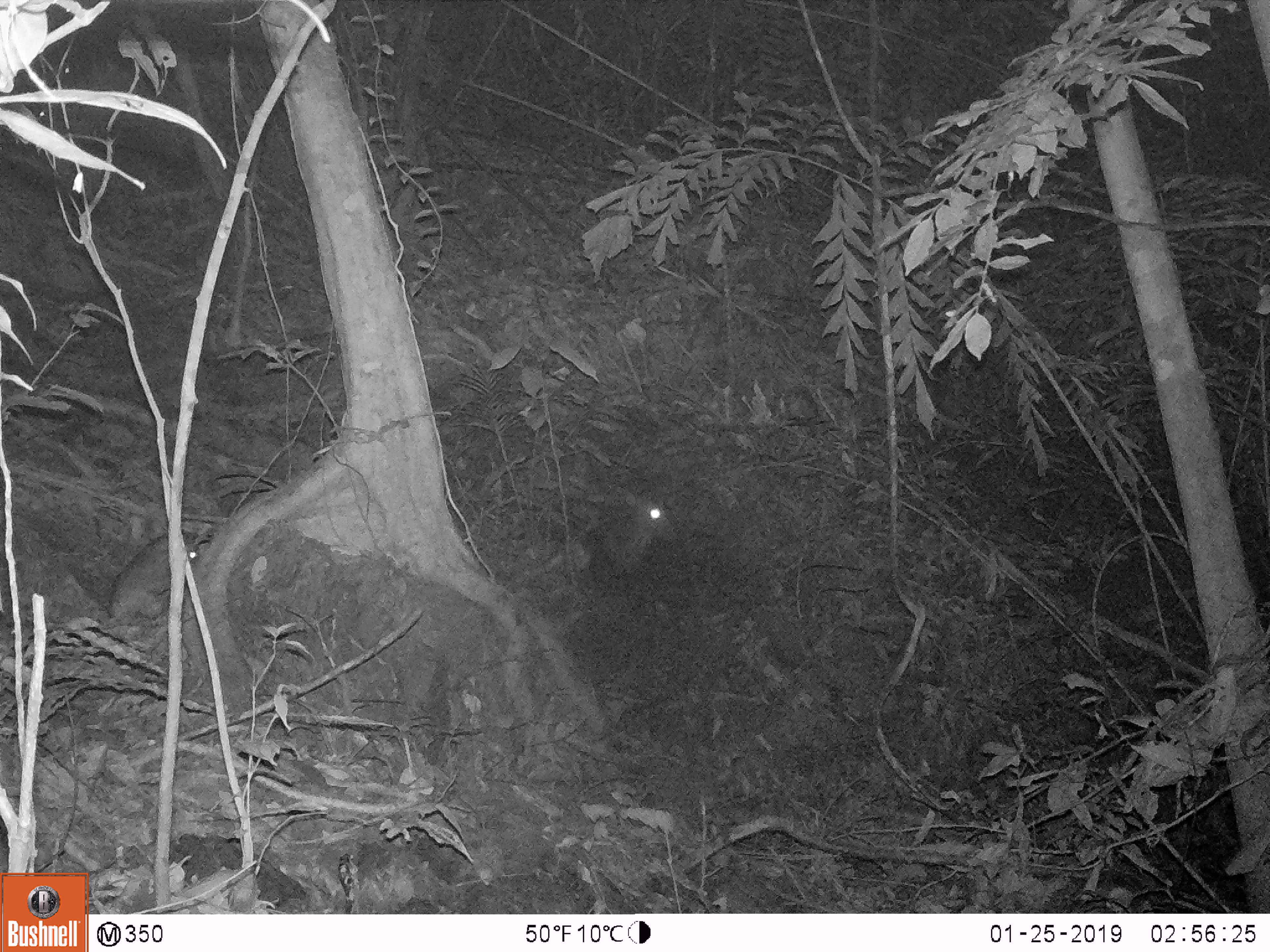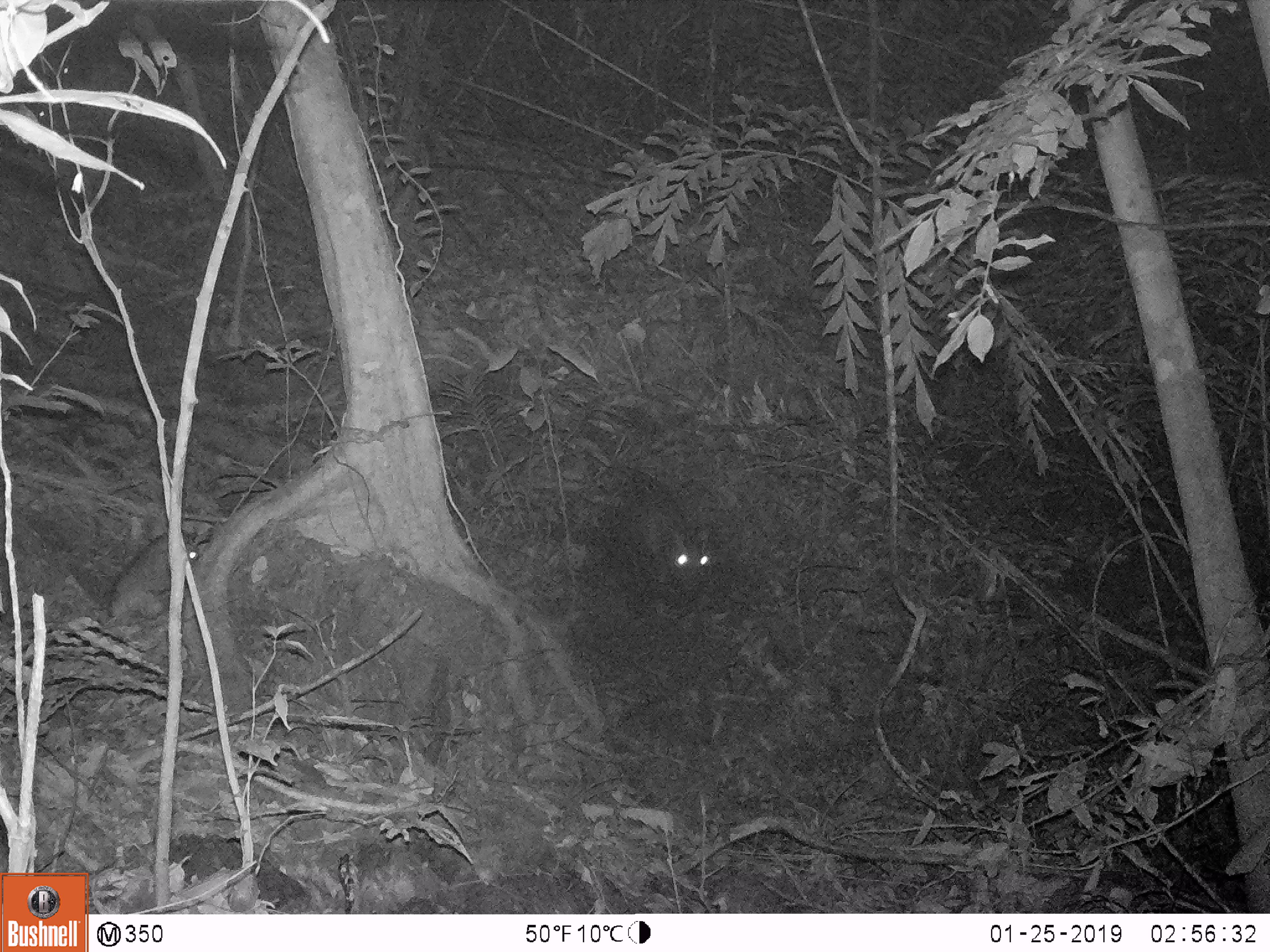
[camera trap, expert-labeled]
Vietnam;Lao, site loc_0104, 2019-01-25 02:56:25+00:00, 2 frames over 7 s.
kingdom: Animalia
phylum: Chordata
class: Mammalia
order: Artiodactyla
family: Cervidae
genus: Muntiacus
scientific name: Muntiacus rooseveltorum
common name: roosevelt's muntjac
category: roosevelts muntjac group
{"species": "roosevelts muntjac group (roosevelt's muntjac) (Muntiacus rooseveltorum)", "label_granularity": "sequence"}